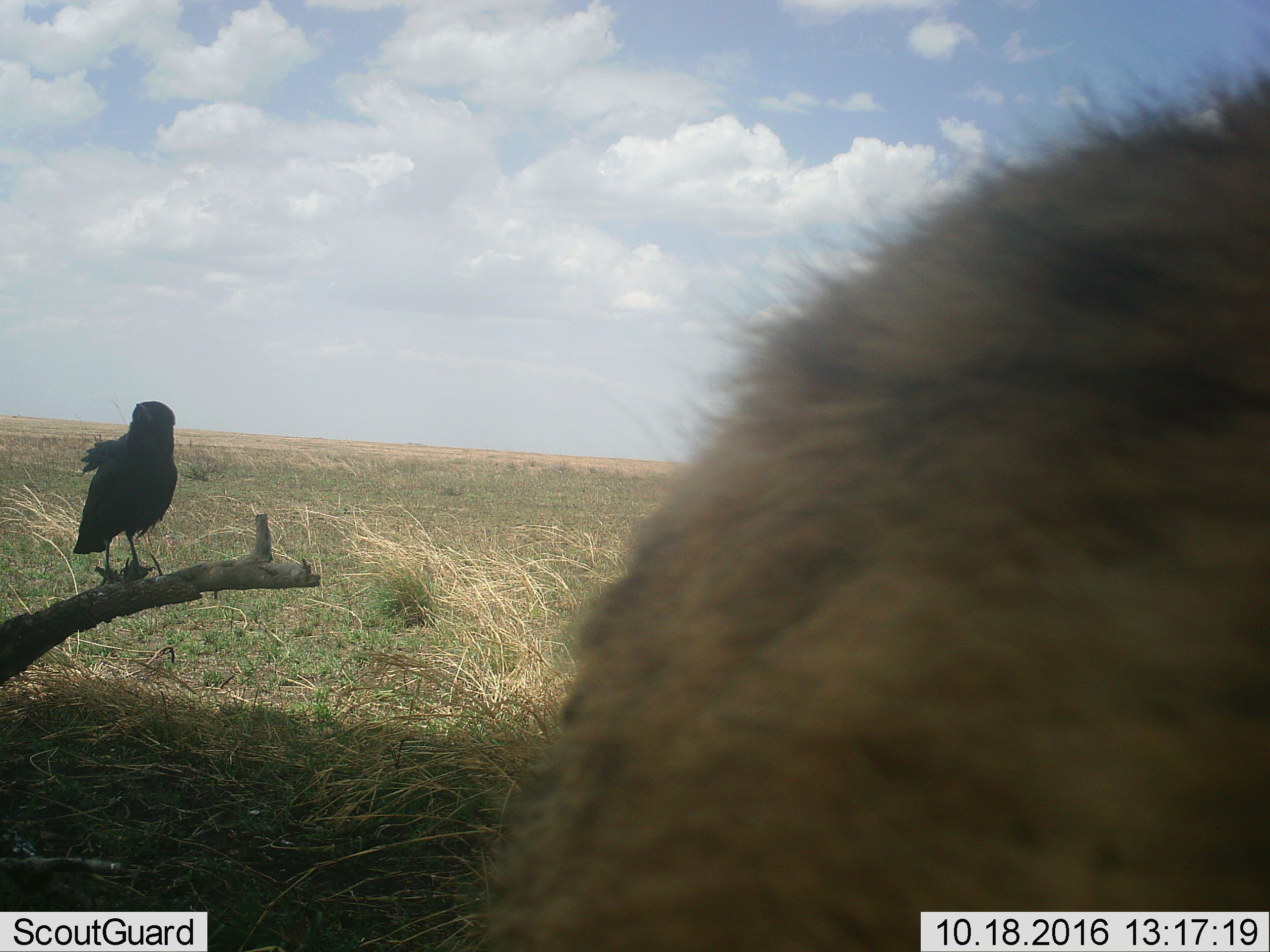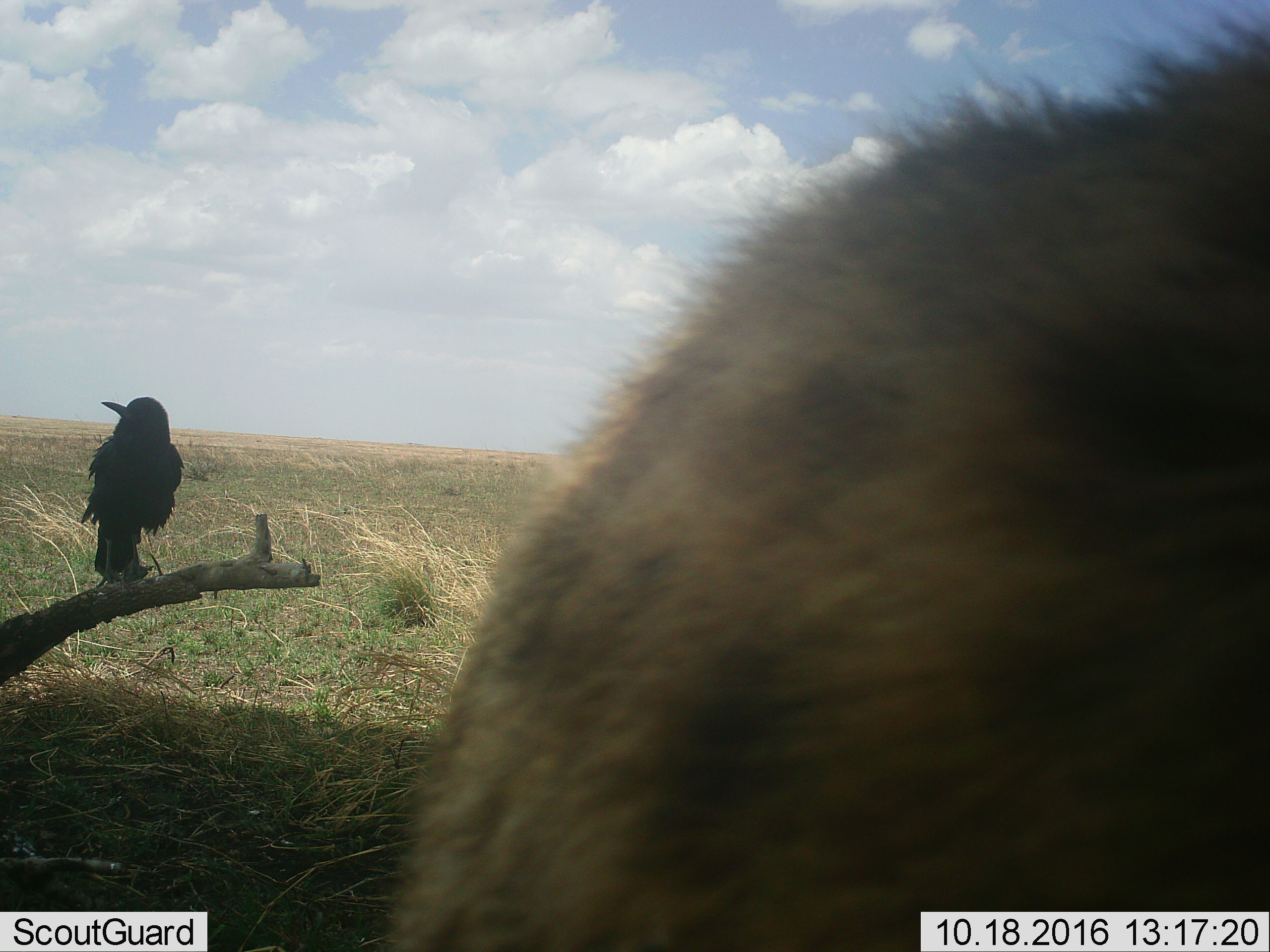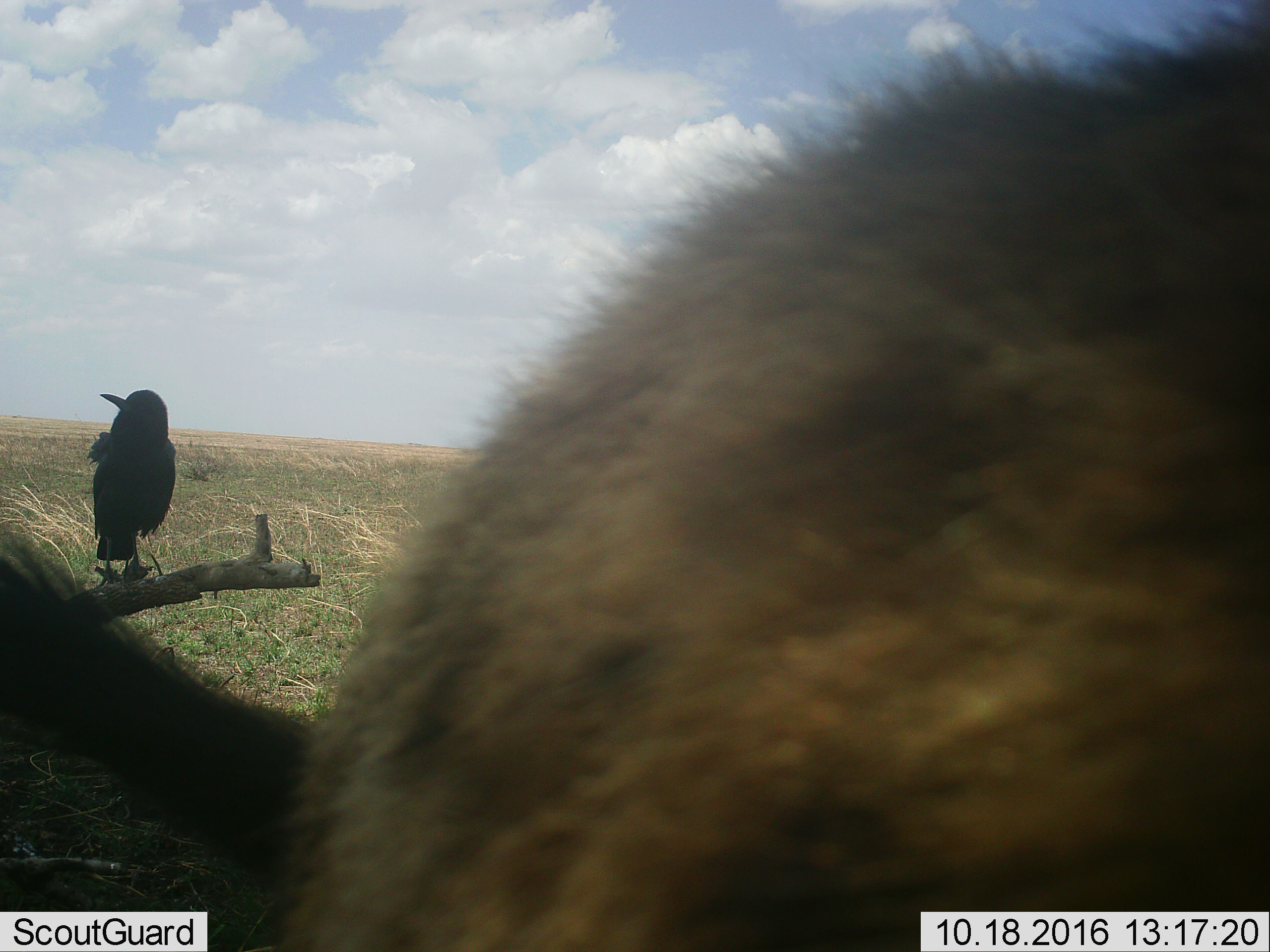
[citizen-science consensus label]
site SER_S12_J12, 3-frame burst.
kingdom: Animalia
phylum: Chordata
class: Aves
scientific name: Aves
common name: bird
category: birdother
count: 1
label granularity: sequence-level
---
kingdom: Animalia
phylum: Chordata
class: Mammalia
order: Carnivora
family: Hyaenidae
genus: Crocuta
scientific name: Crocuta crocuta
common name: spotted hyena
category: hyenaspotted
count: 1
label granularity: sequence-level